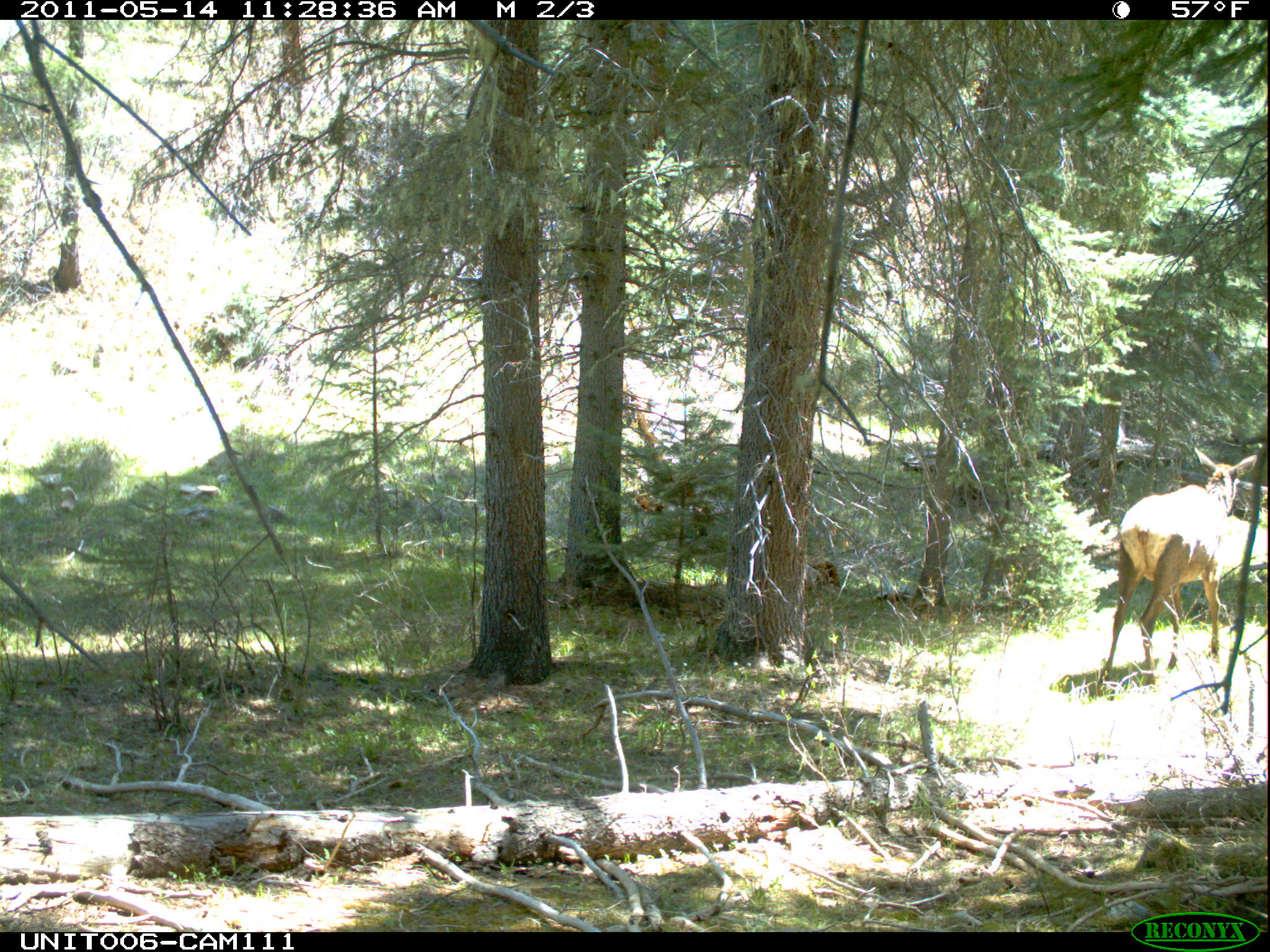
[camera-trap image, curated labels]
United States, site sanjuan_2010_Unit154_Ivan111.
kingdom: Animalia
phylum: Chordata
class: Mammalia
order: Artiodactyla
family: Cervidae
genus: Cervus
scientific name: Cervus elaphus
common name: red deer